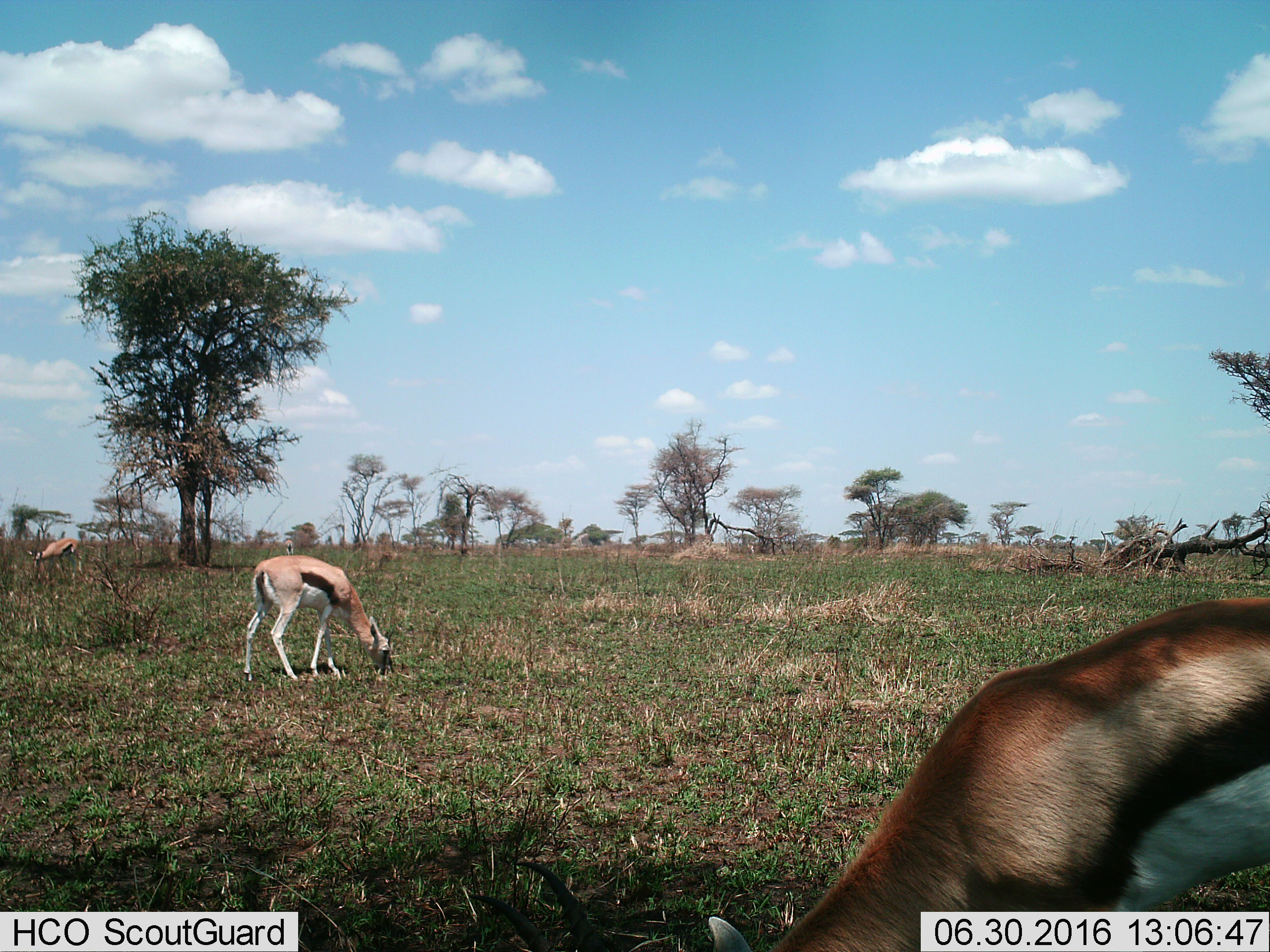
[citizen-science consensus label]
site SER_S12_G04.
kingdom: Animalia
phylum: Chordata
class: Mammalia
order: Artiodactyla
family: Bovidae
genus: Eudorcas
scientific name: Eudorcas thomsonii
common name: thomson's gazelle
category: gazellethomsons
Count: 4.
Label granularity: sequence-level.